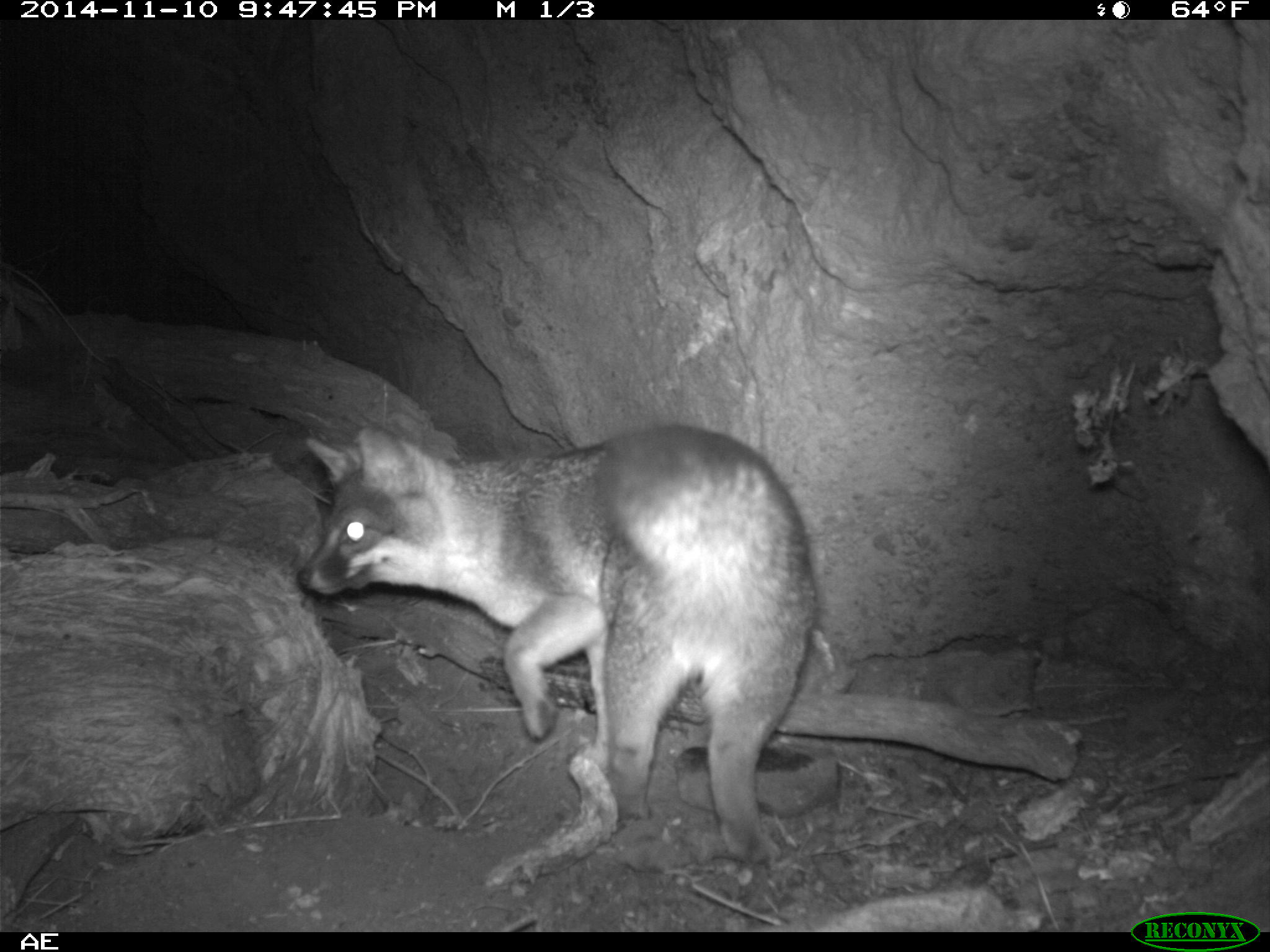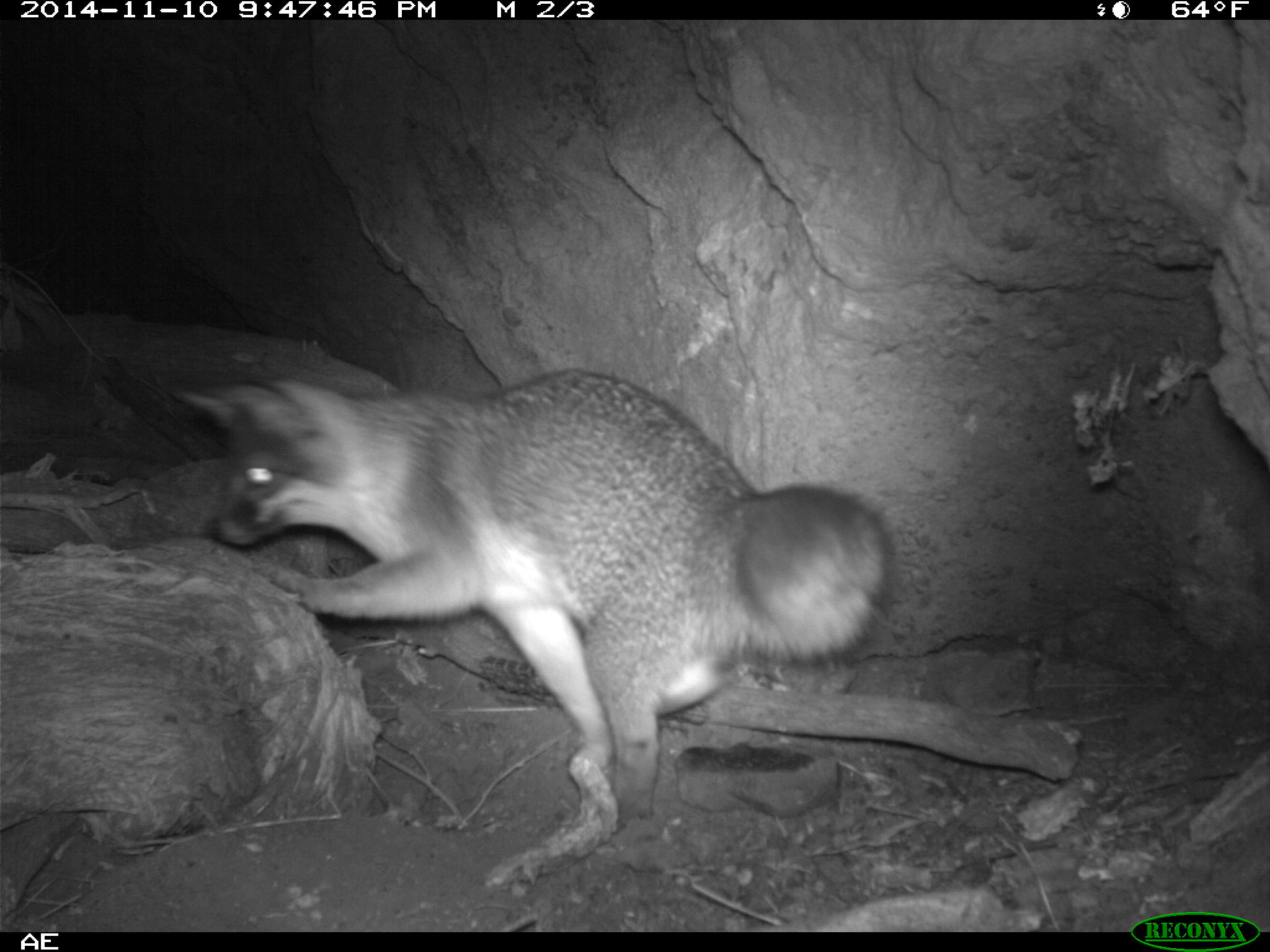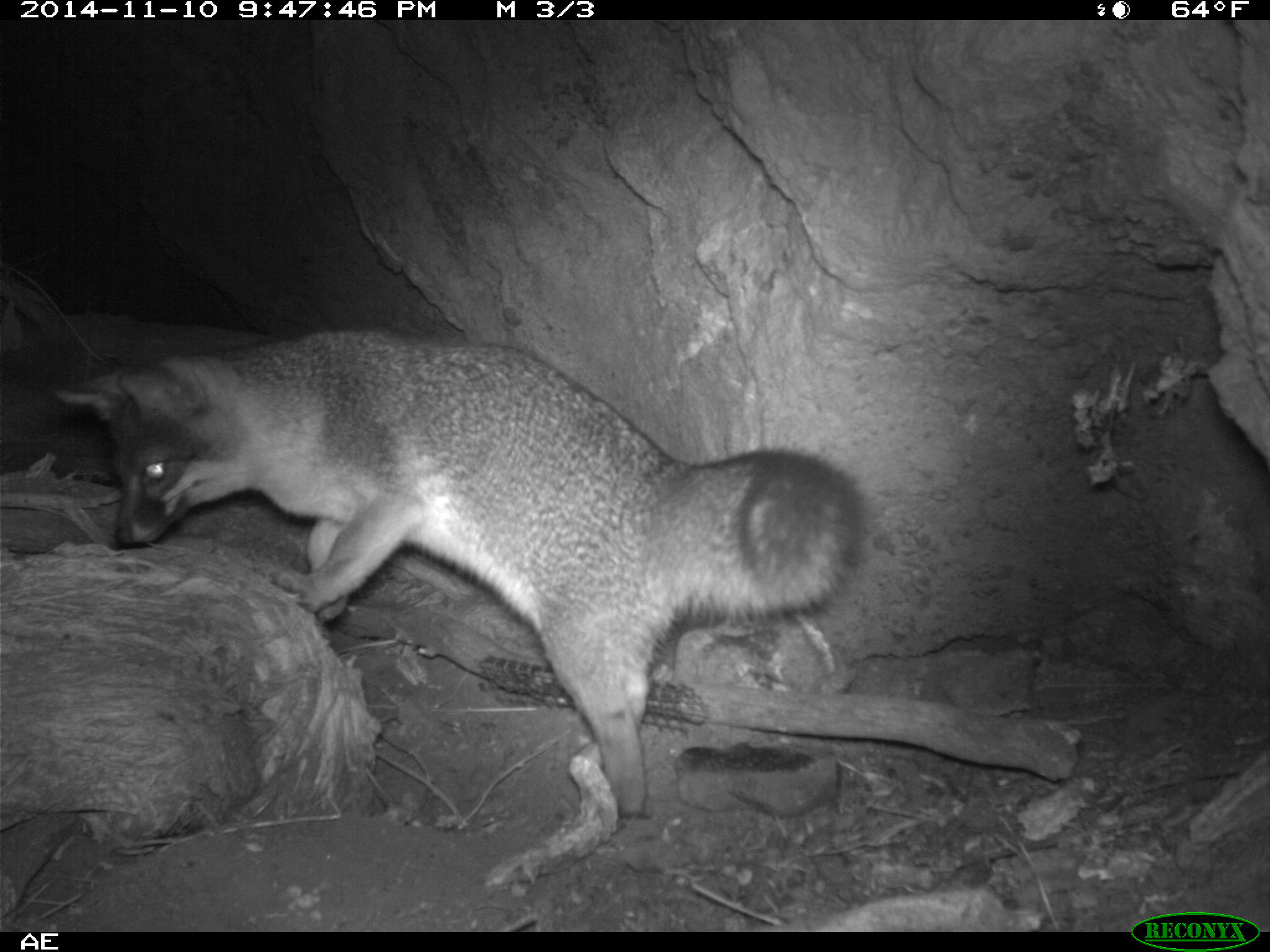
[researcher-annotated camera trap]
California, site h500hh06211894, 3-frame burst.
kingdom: Animalia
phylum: Chordata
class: Mammalia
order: Carnivora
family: Canidae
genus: Urocyon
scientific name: Urocyon littoralis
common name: island fox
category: fox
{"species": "fox (island fox) (Urocyon littoralis)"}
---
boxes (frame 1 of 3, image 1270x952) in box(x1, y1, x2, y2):
fox: box(296, 423, 817, 865)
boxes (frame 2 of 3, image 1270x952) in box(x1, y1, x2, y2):
fox: box(177, 369, 894, 825)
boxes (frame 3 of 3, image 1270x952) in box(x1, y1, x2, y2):
fox: box(50, 327, 865, 818)